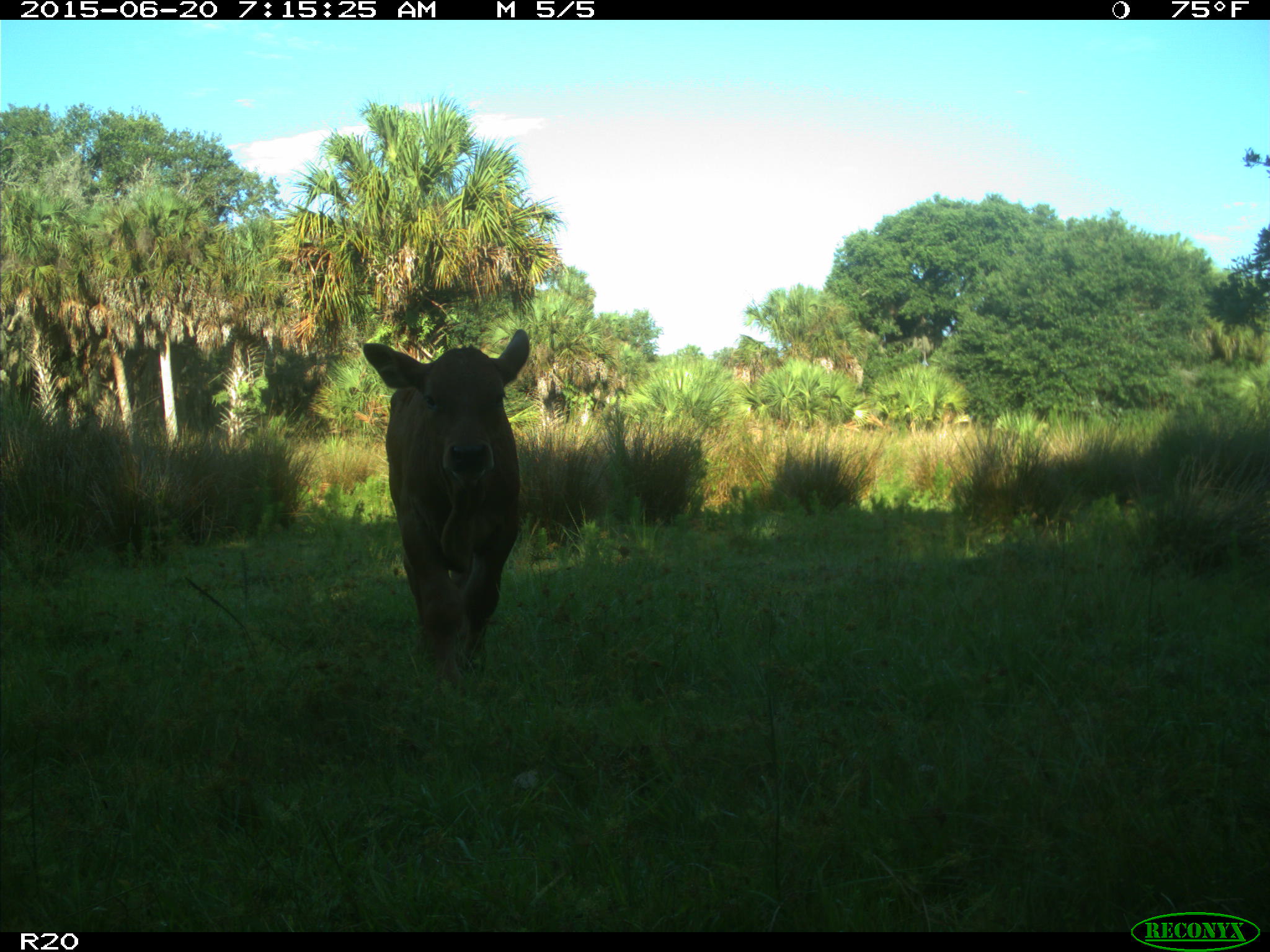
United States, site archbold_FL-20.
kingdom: Animalia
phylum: Chordata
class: Mammalia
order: Artiodactyla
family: Bovidae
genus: Bos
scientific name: Bos taurus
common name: domestic cow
Bos taurus (domestic cow).